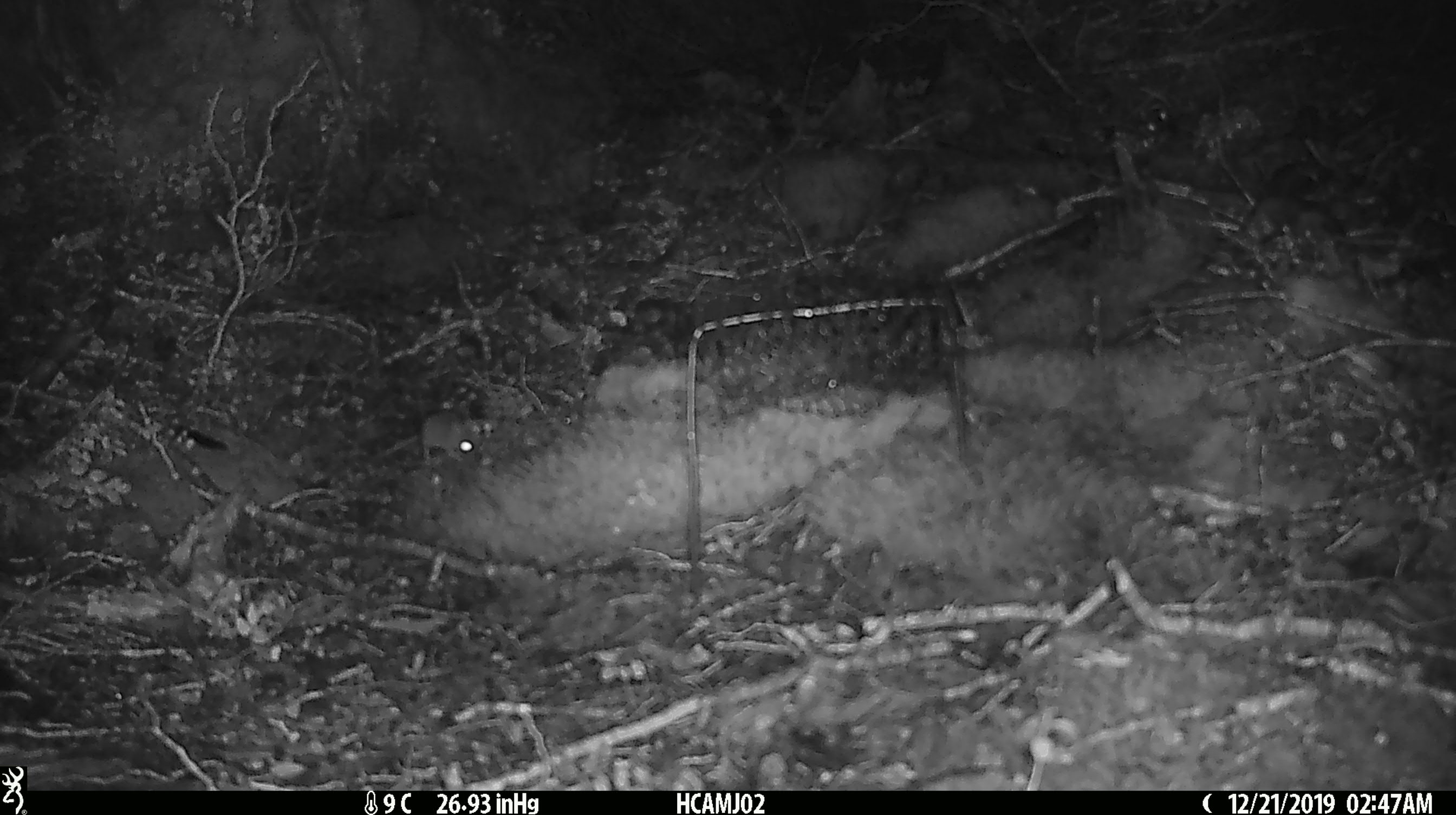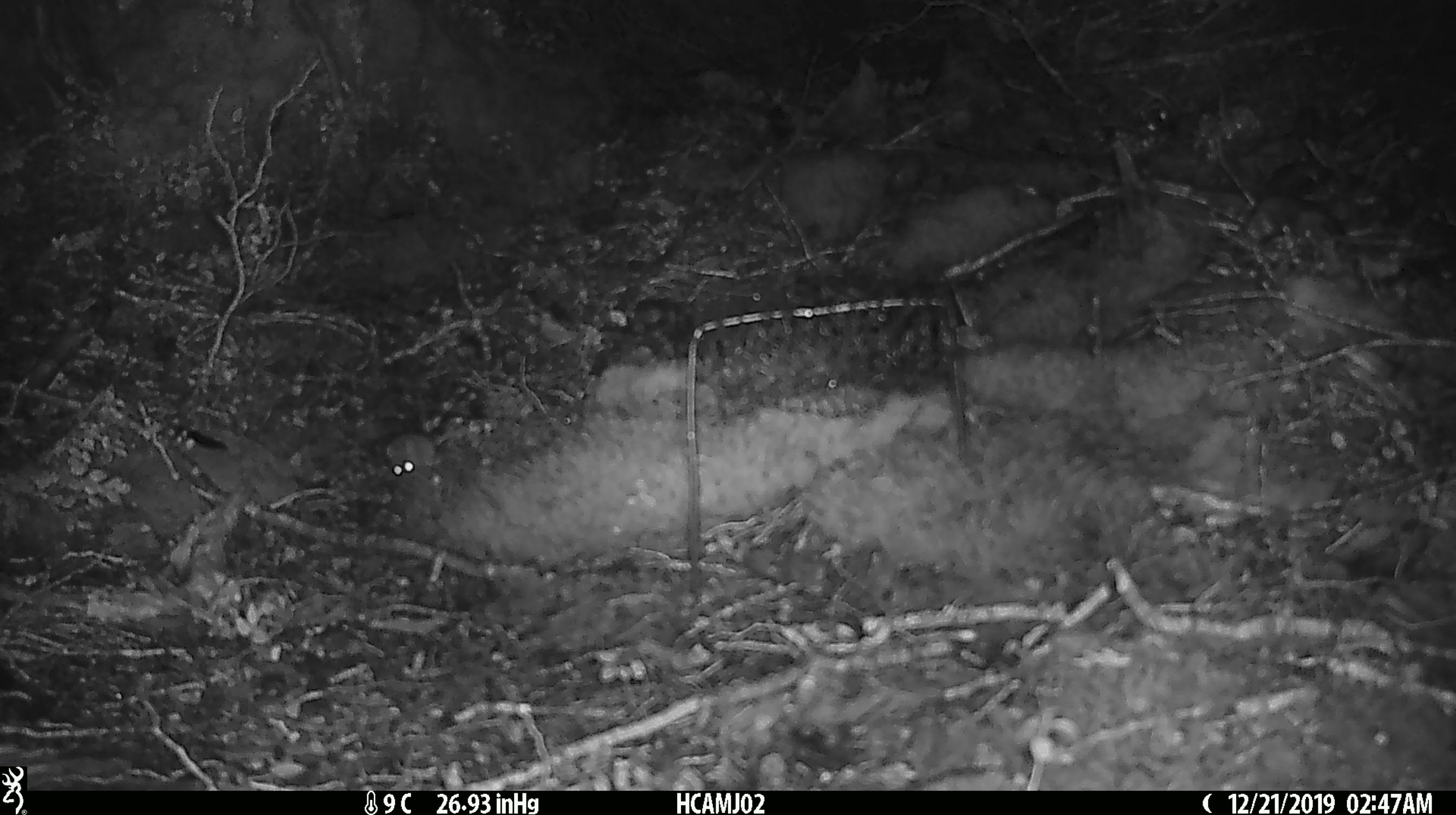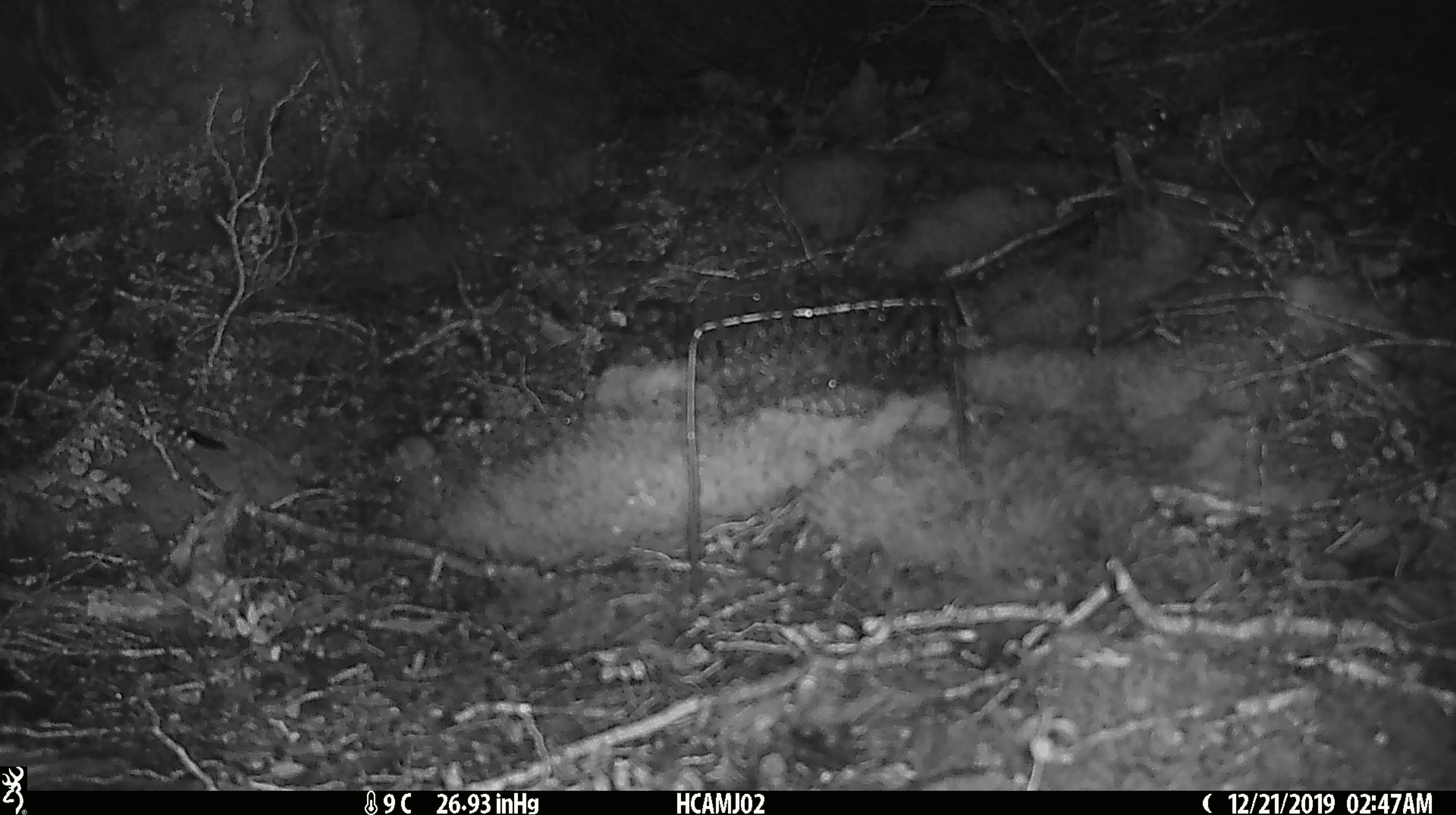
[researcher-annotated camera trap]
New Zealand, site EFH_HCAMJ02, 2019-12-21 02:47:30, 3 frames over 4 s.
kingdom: Animalia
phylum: Chordata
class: Mammalia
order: Rodentia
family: Muridae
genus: Mus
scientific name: Mus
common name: mouse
Mouse (Mus).